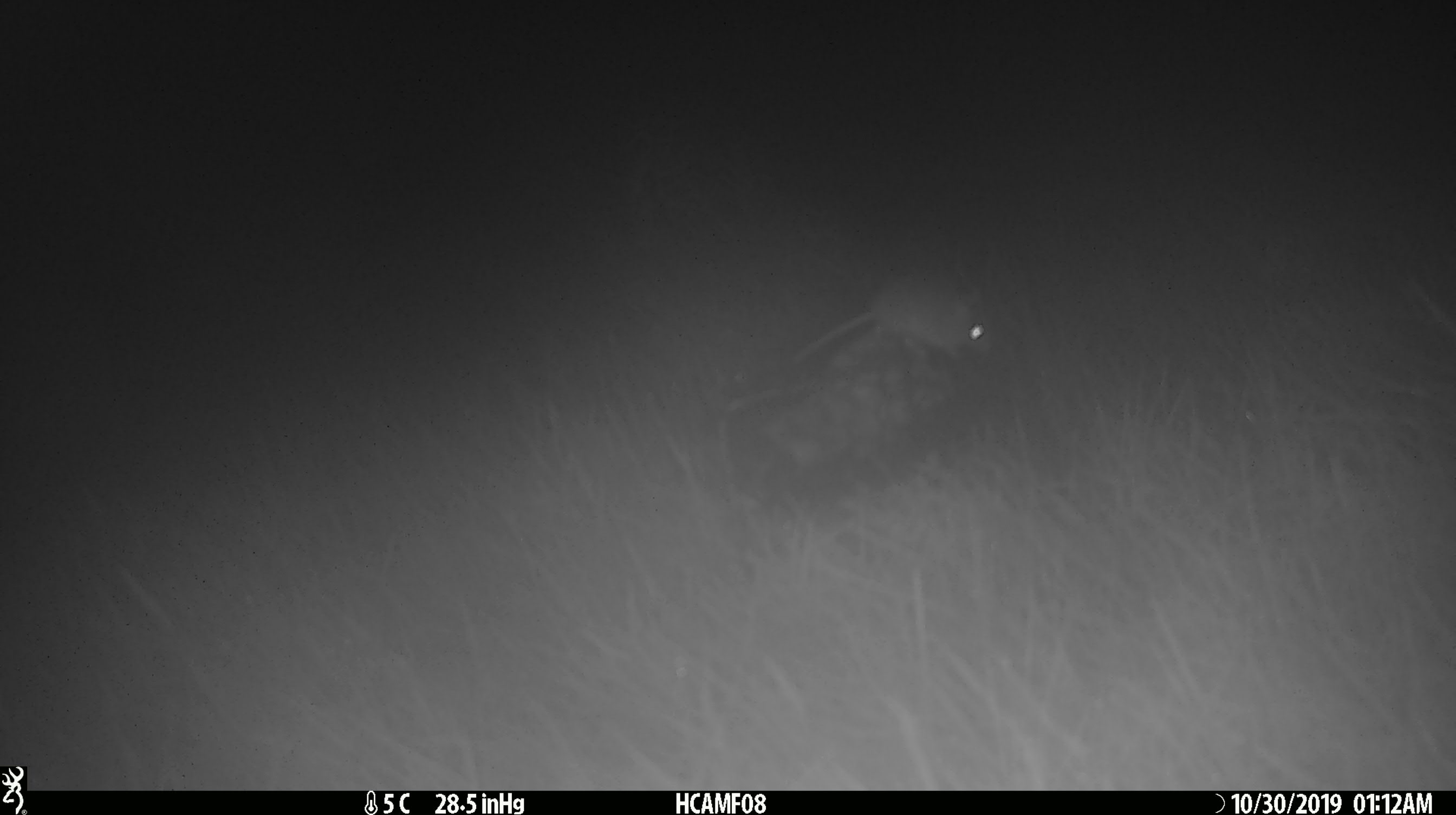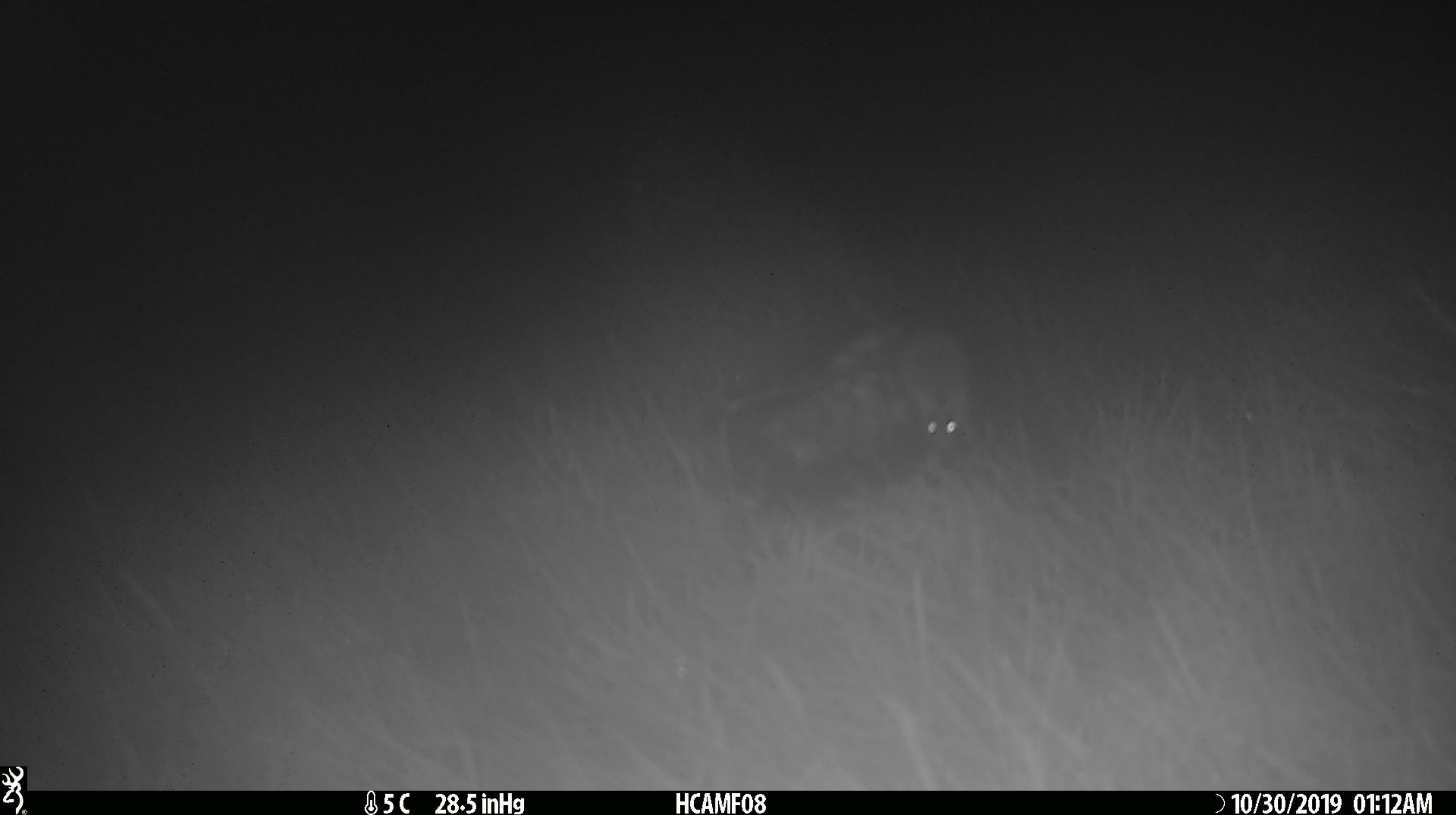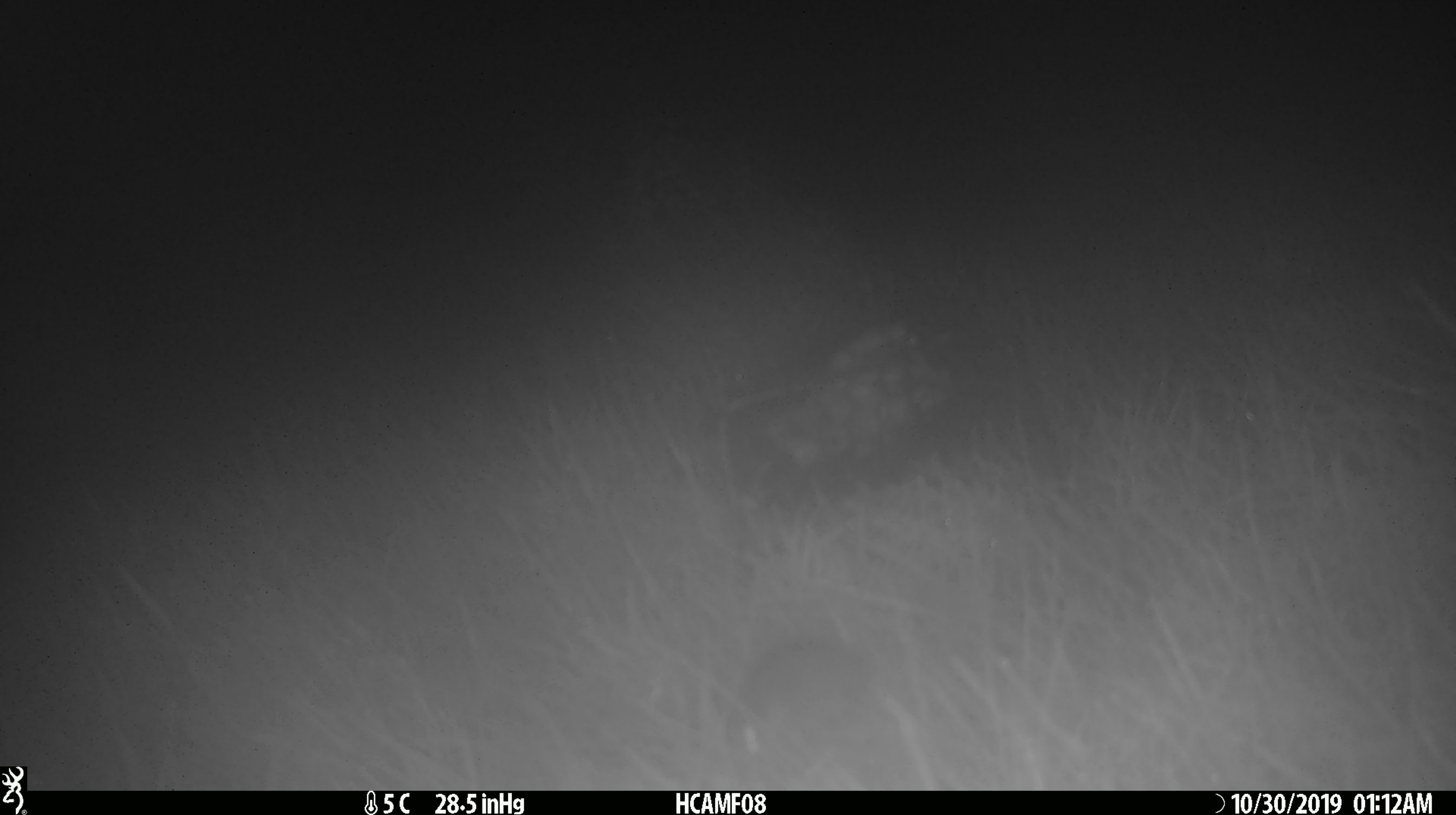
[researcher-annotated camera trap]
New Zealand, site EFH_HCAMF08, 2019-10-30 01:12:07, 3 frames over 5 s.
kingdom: Animalia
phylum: Chordata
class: Mammalia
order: Rodentia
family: Muridae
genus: Mus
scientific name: Mus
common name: mouse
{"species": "mouse (Mus)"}